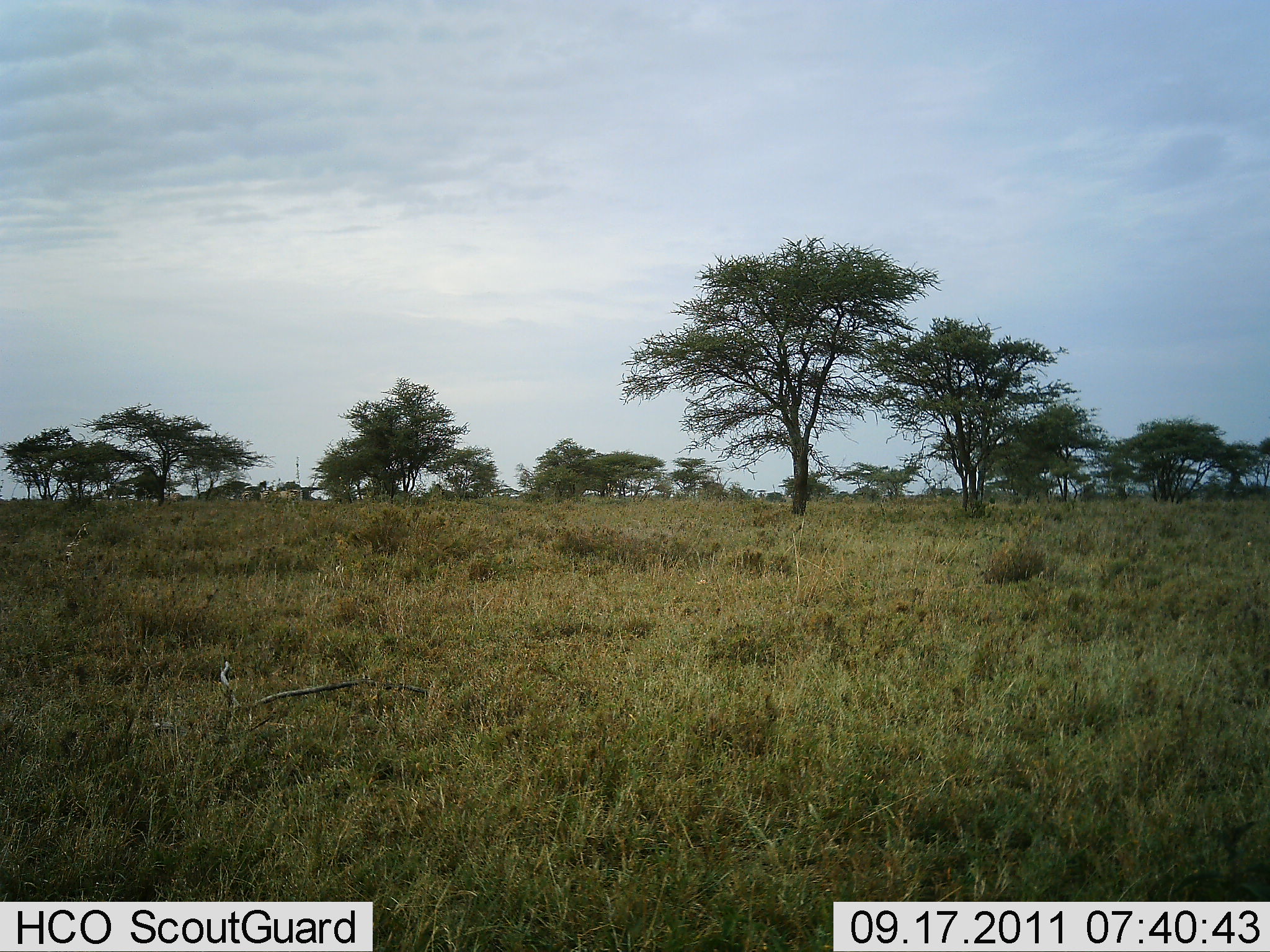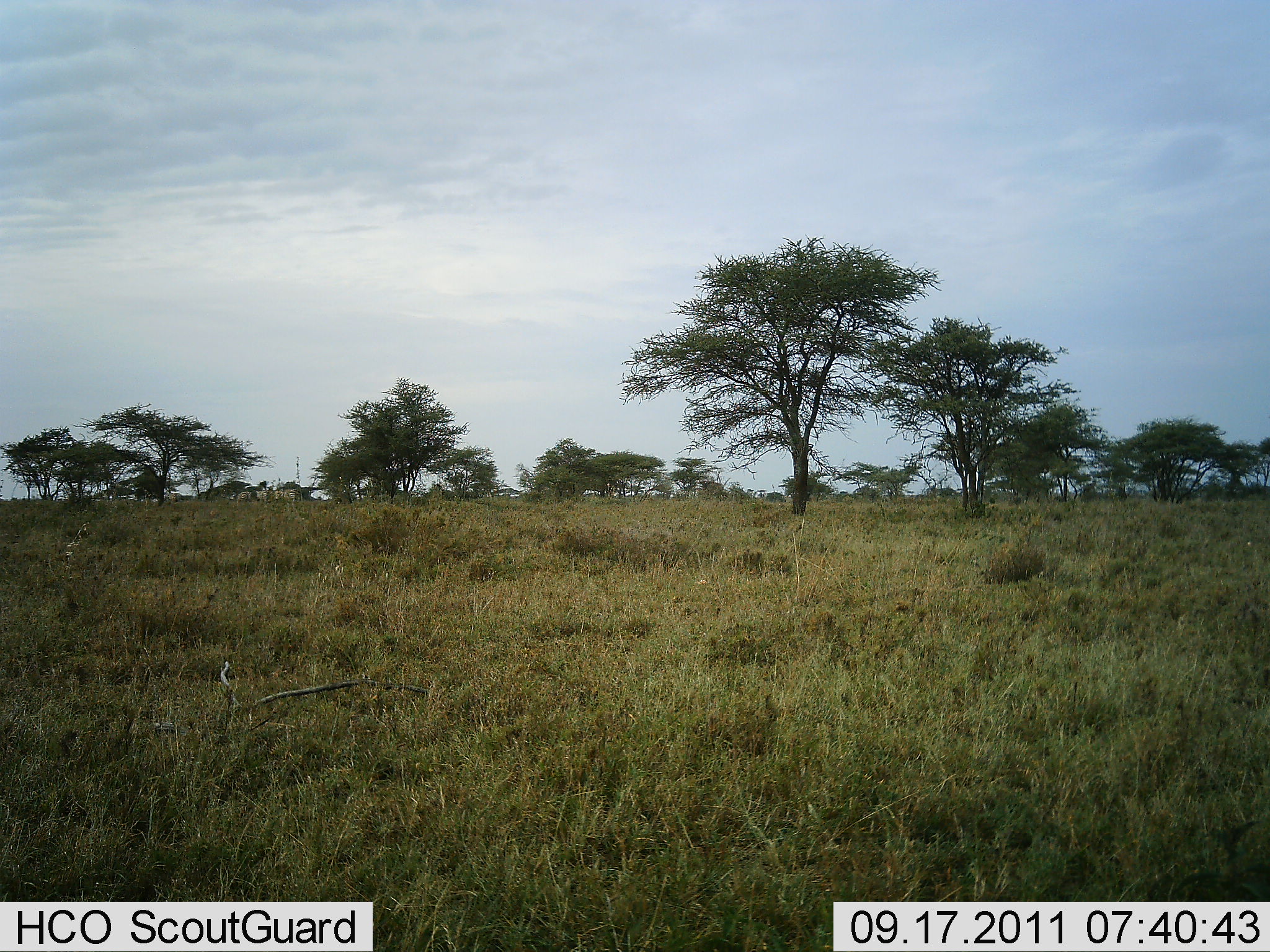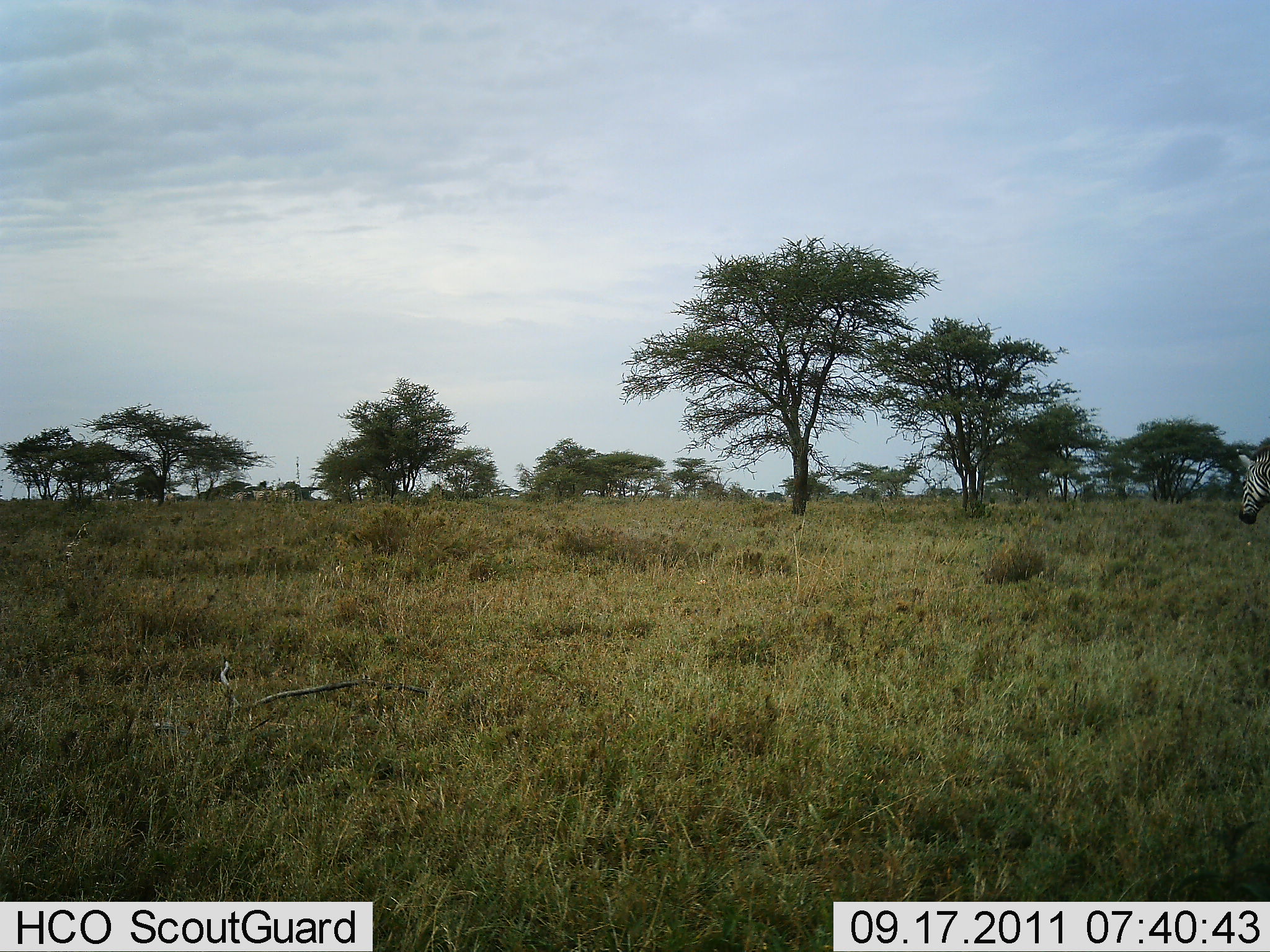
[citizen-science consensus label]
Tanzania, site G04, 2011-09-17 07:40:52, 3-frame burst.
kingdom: Animalia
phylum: Chordata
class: Mammalia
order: Perissodactyla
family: Equidae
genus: Equus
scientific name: Equus quagga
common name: plains zebra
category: zebra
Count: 1.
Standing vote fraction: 9%.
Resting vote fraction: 0%.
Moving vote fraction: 82%.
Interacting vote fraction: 0%.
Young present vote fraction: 0%.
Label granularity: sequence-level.